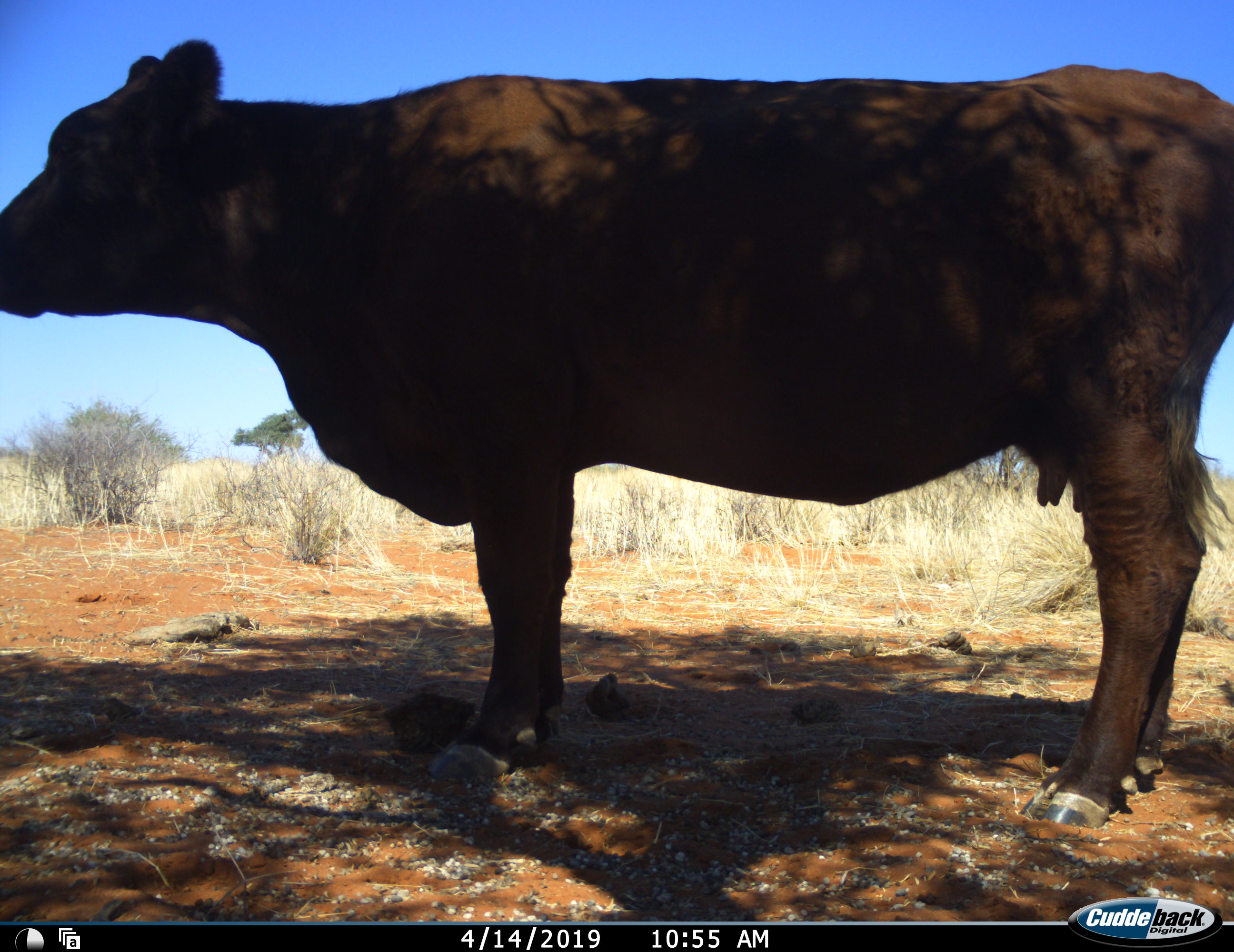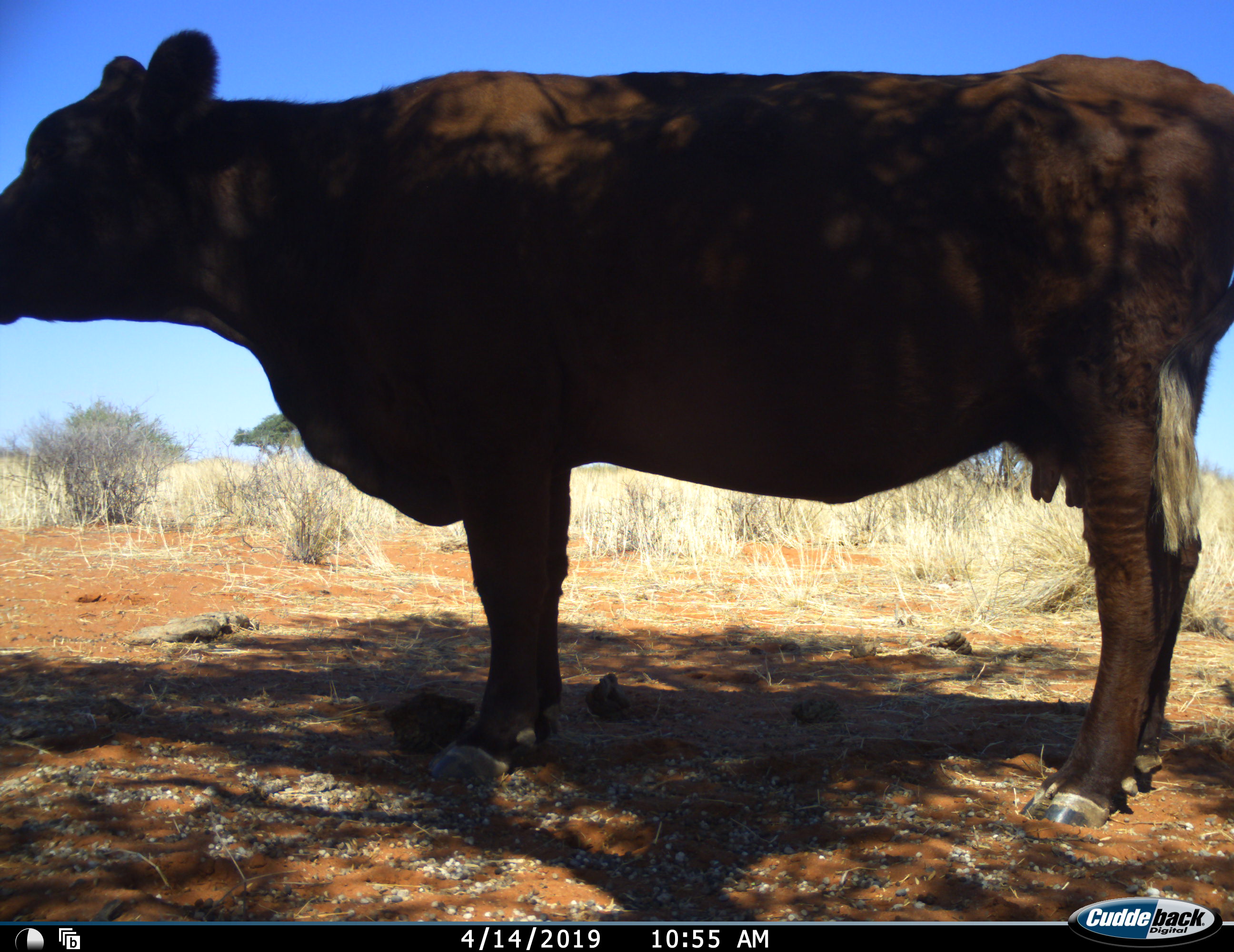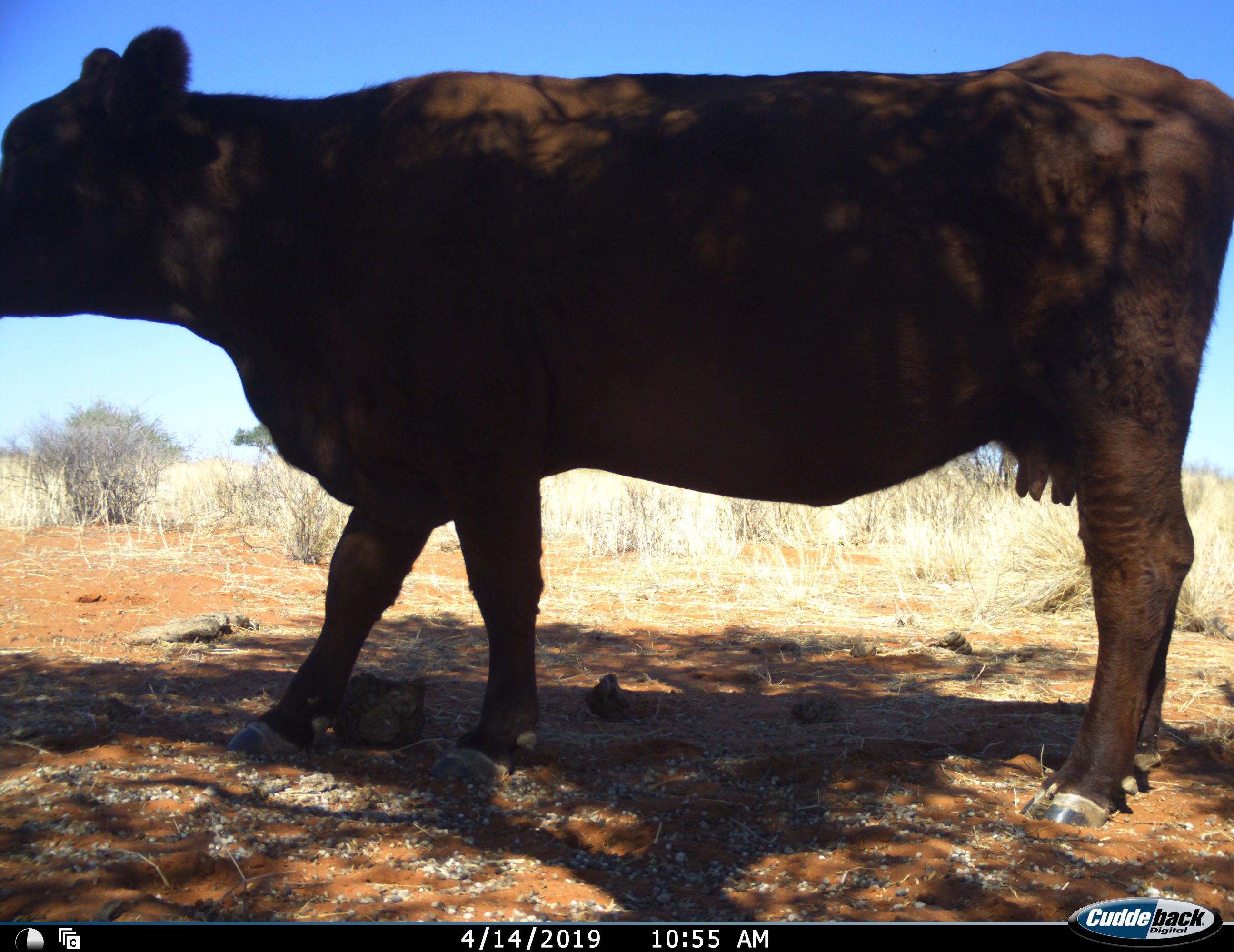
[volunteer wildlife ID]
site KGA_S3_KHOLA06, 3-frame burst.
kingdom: Animalia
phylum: Chordata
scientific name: Vertebrata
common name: domestic animal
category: domesticanimal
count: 1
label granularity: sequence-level